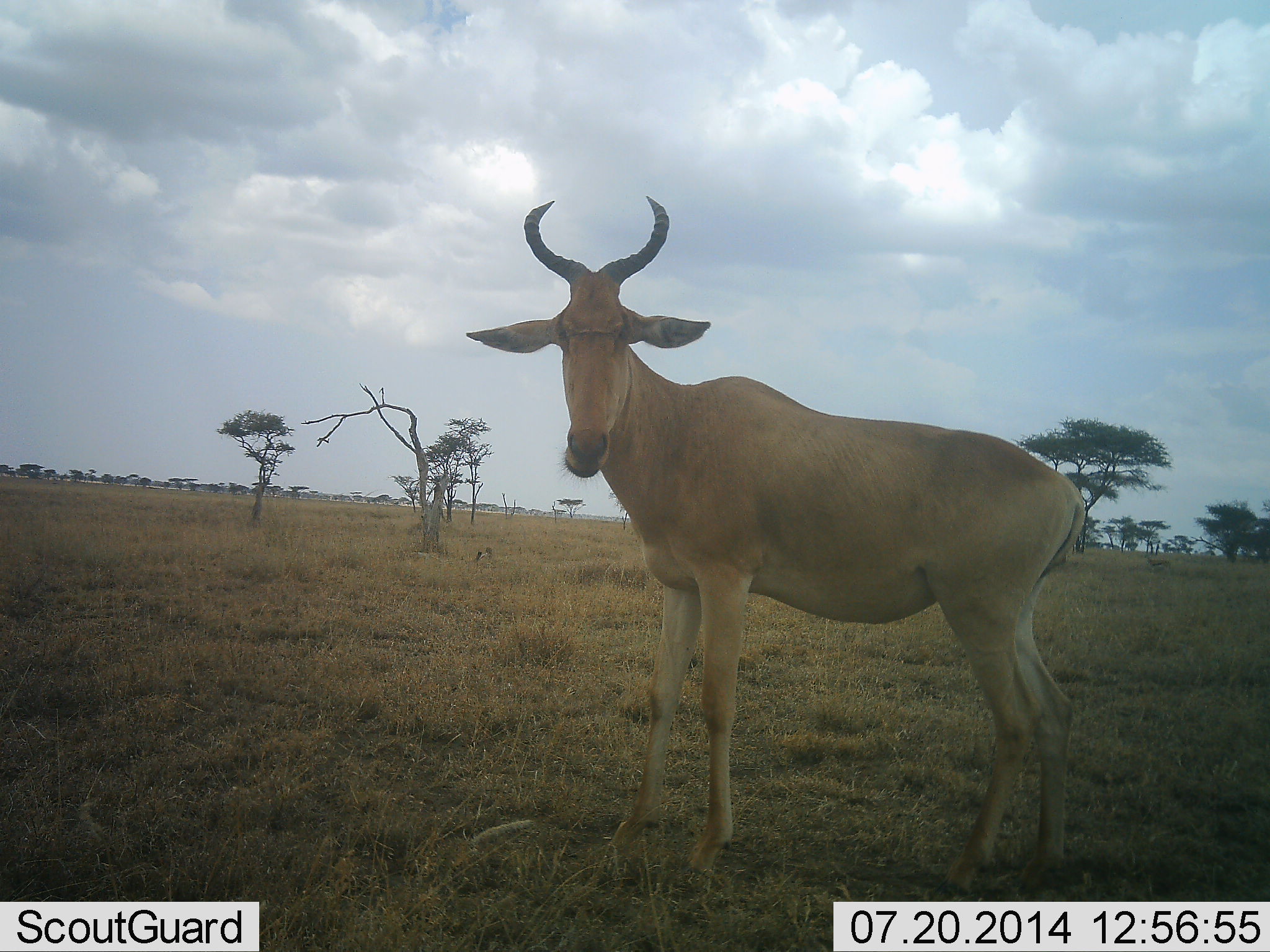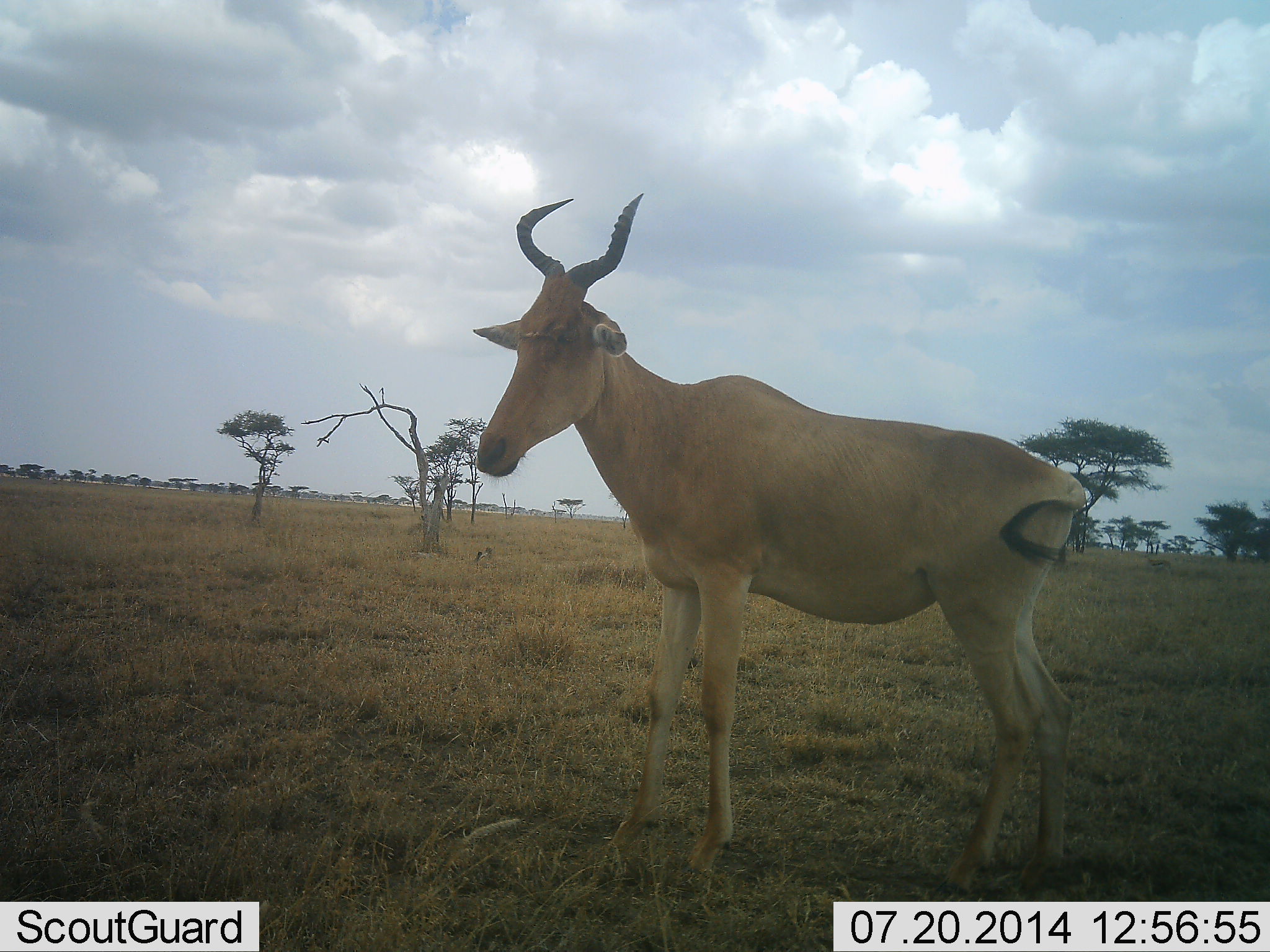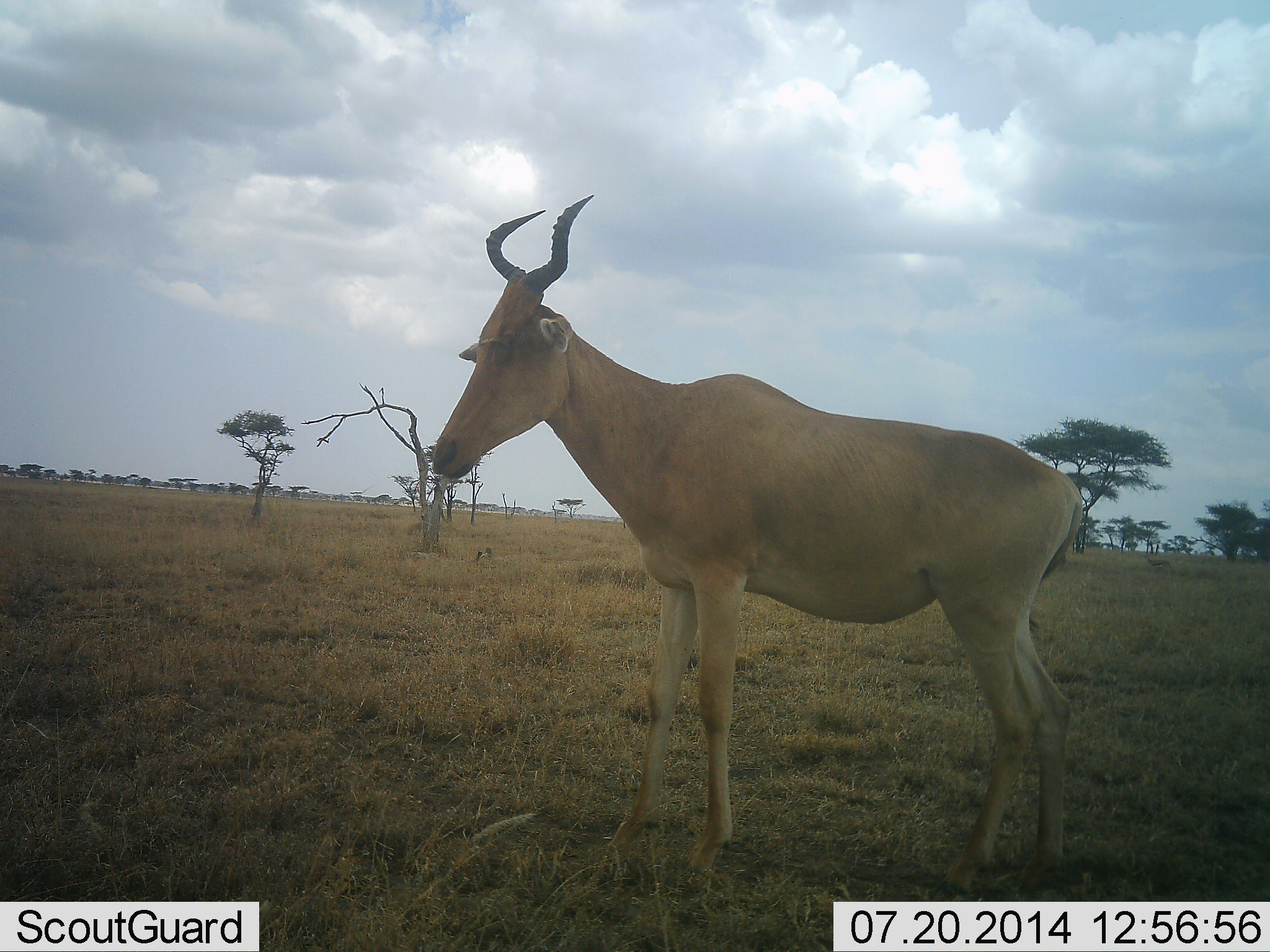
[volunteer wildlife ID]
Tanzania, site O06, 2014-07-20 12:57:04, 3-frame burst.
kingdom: Animalia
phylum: Chordata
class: Mammalia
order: Artiodactyla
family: Bovidae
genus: Alcelaphus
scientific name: Alcelaphus buselaphus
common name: hartebeest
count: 1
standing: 100%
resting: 0%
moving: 0%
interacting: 0%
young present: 0%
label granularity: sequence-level